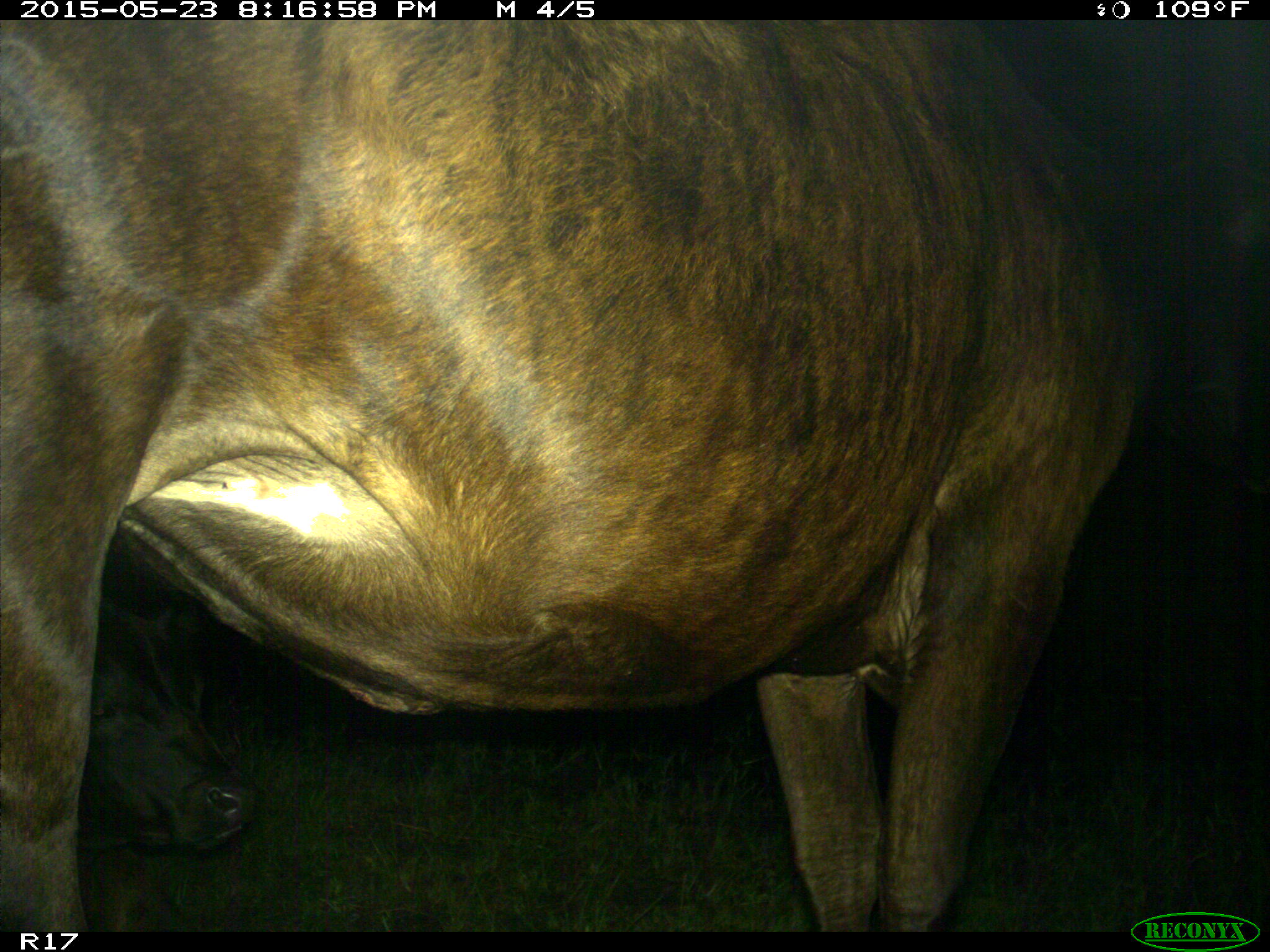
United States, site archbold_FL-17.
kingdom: Animalia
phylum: Chordata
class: Mammalia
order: Artiodactyla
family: Bovidae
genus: Bos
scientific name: Bos taurus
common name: domestic cow